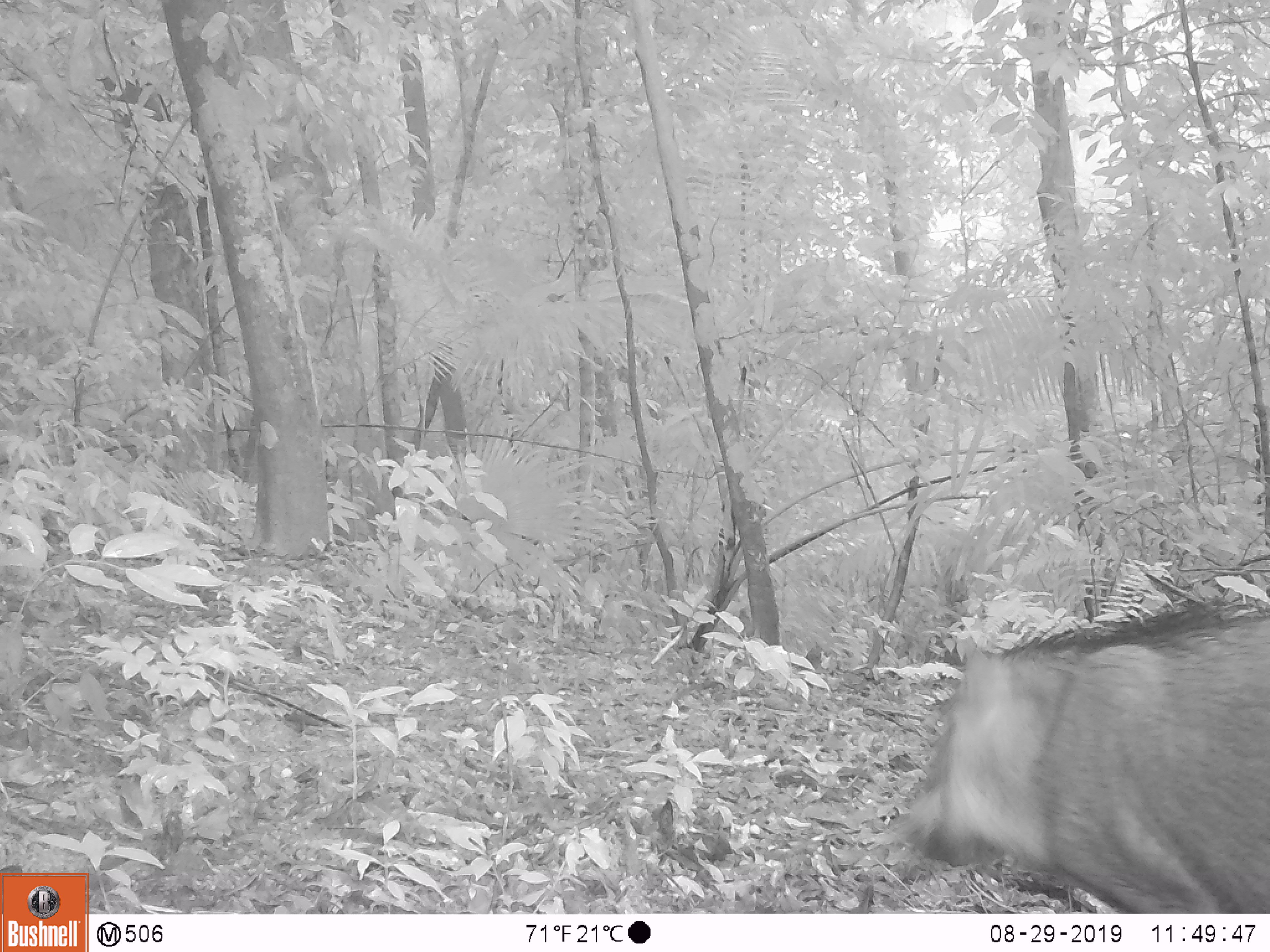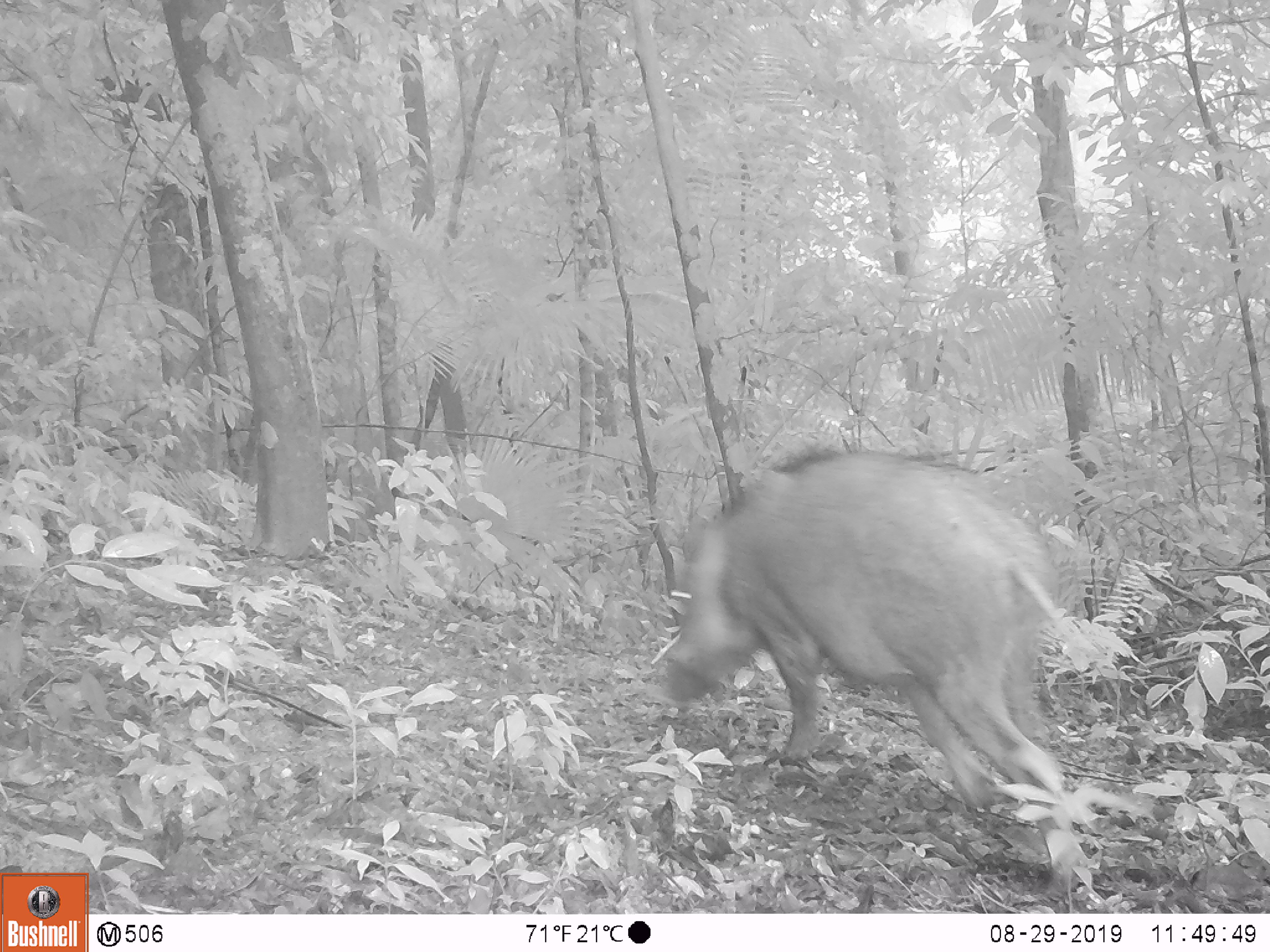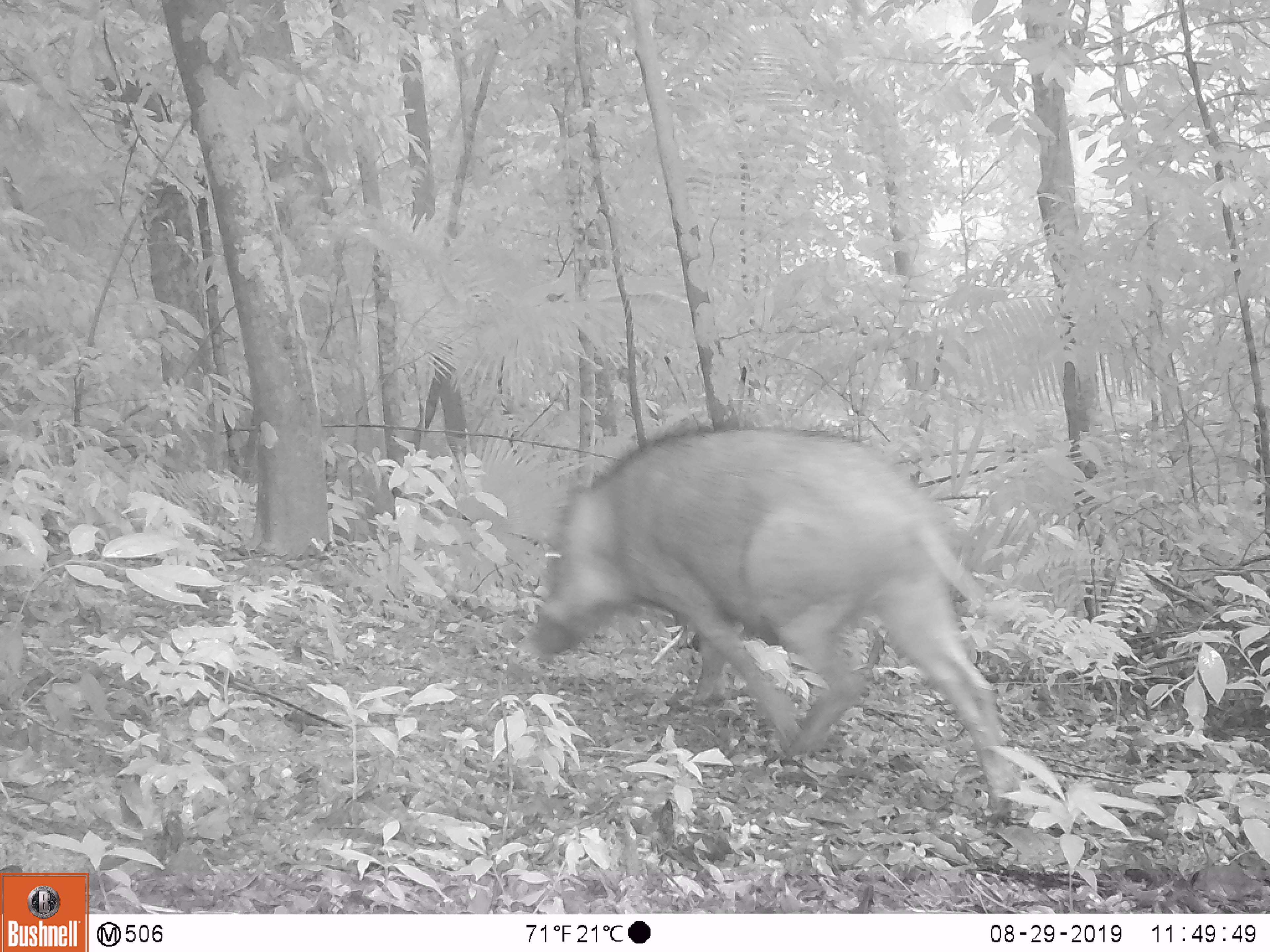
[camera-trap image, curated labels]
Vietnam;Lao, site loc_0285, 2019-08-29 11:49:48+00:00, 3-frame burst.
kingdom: Animalia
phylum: Chordata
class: Mammalia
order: Artiodactyla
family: Suidae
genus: Sus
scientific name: Sus scrofa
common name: eurasian wild pig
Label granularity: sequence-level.